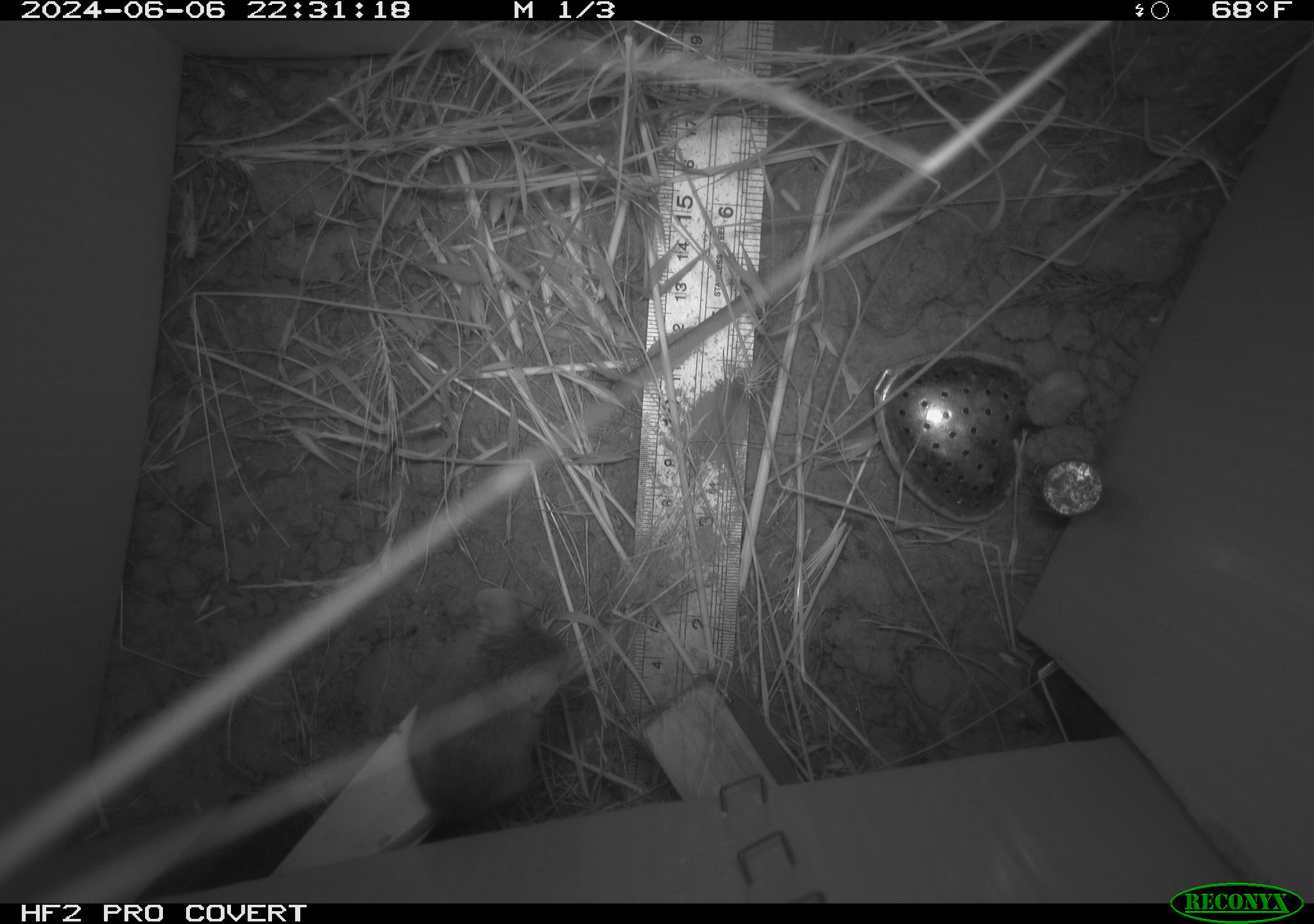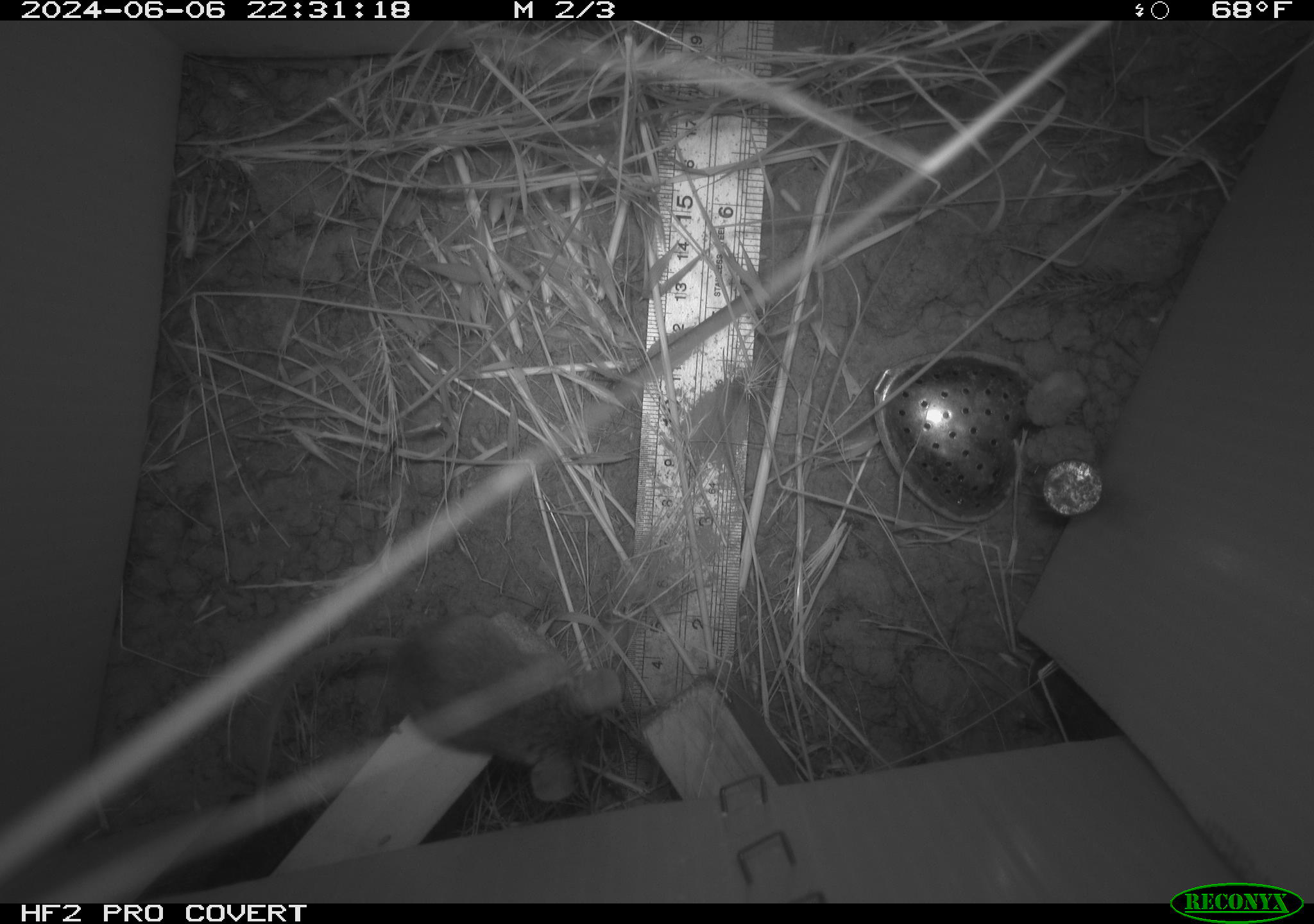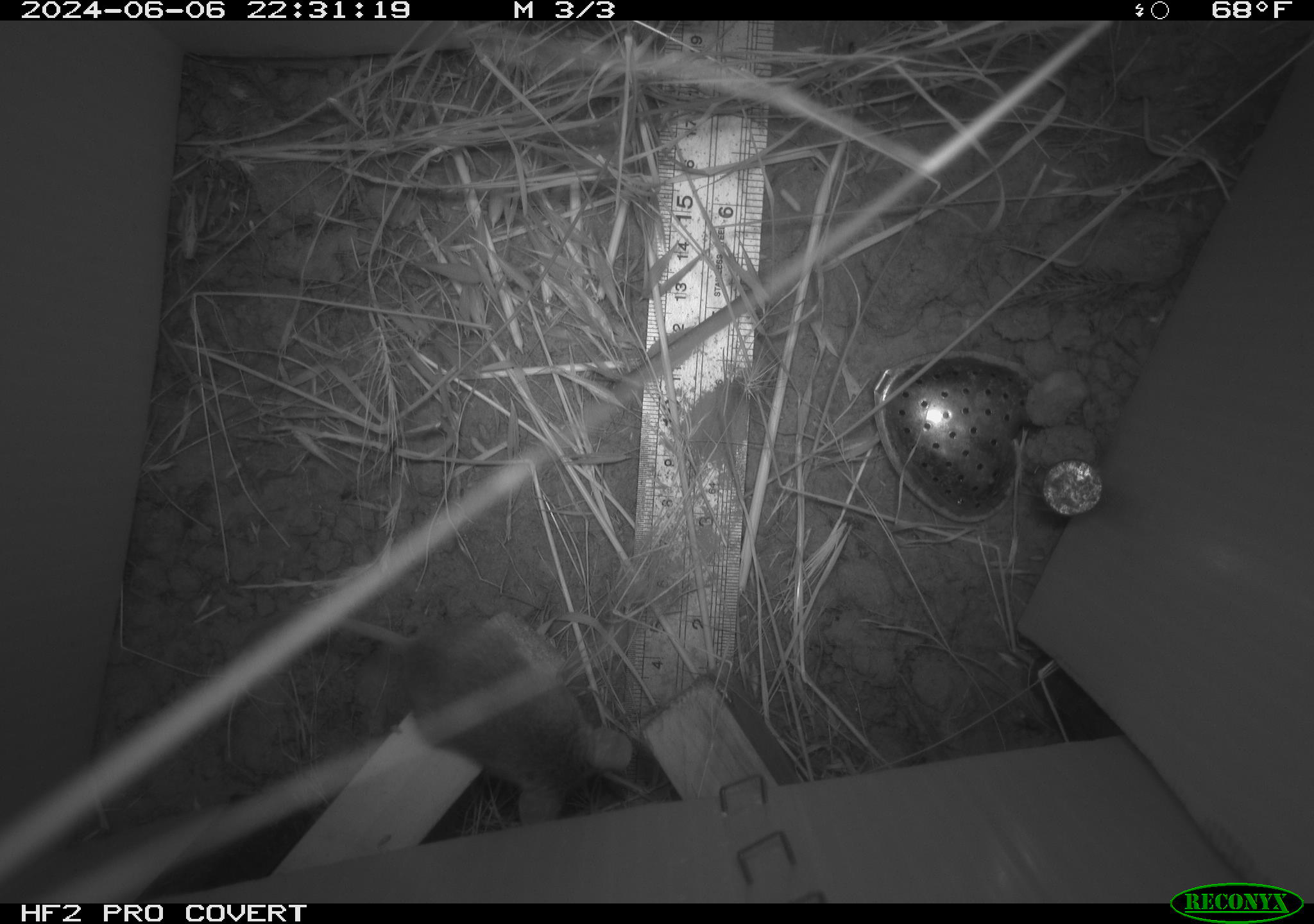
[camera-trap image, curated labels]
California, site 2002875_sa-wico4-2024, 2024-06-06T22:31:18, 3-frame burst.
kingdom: Animalia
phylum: Chordata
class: Mammalia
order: Rodentia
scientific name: Rodentia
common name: mouse species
Mouse species (Rodentia).